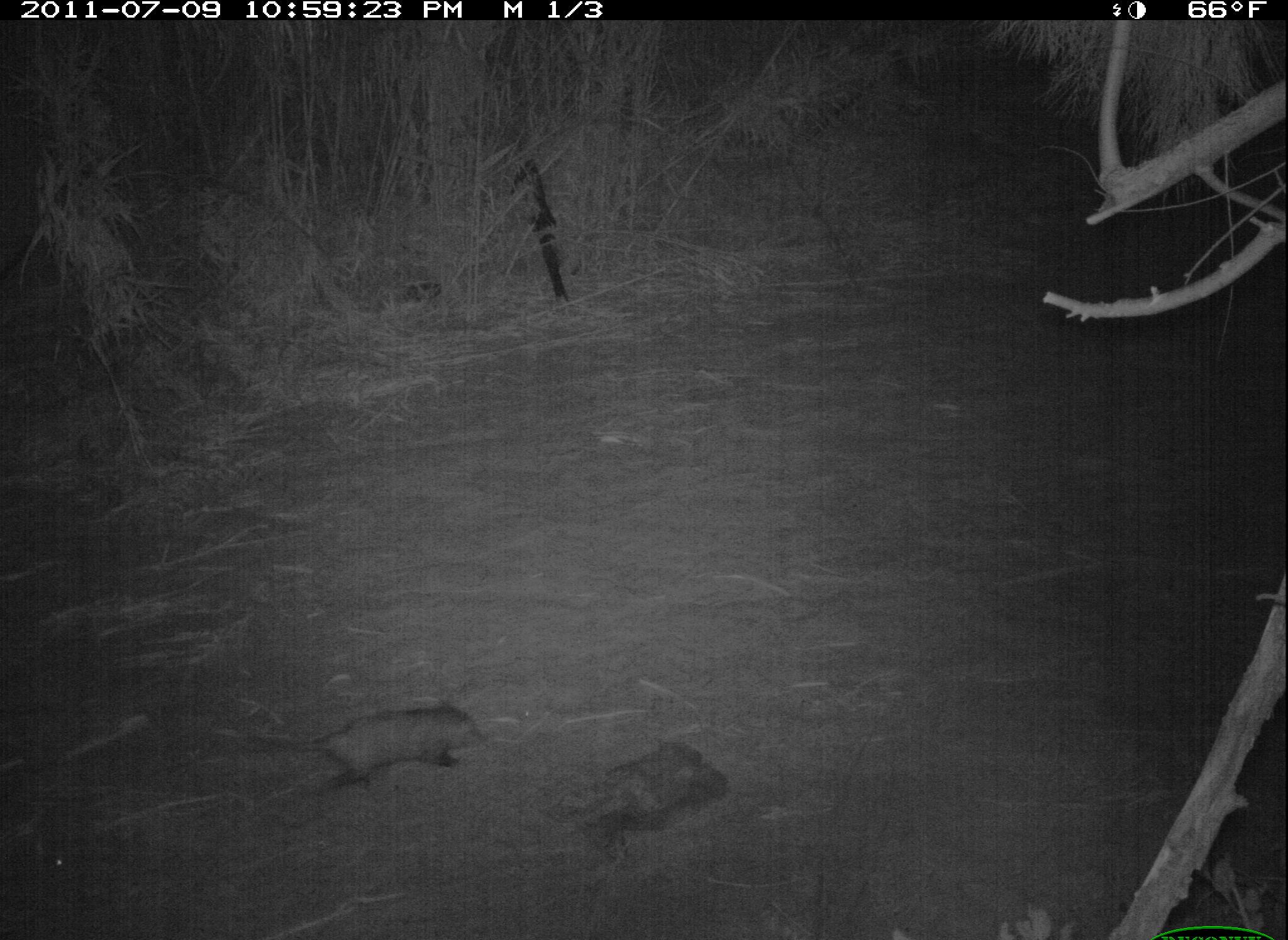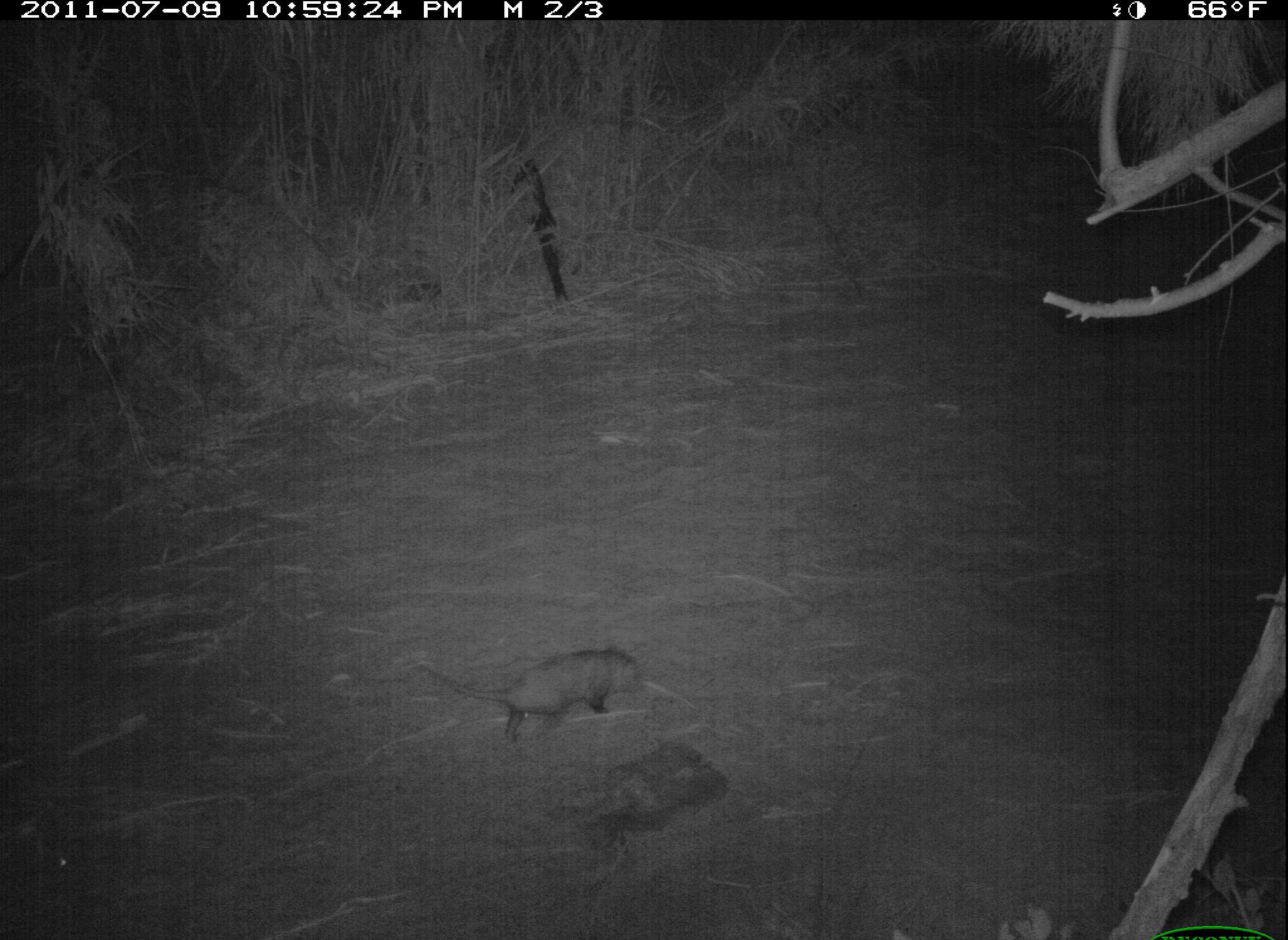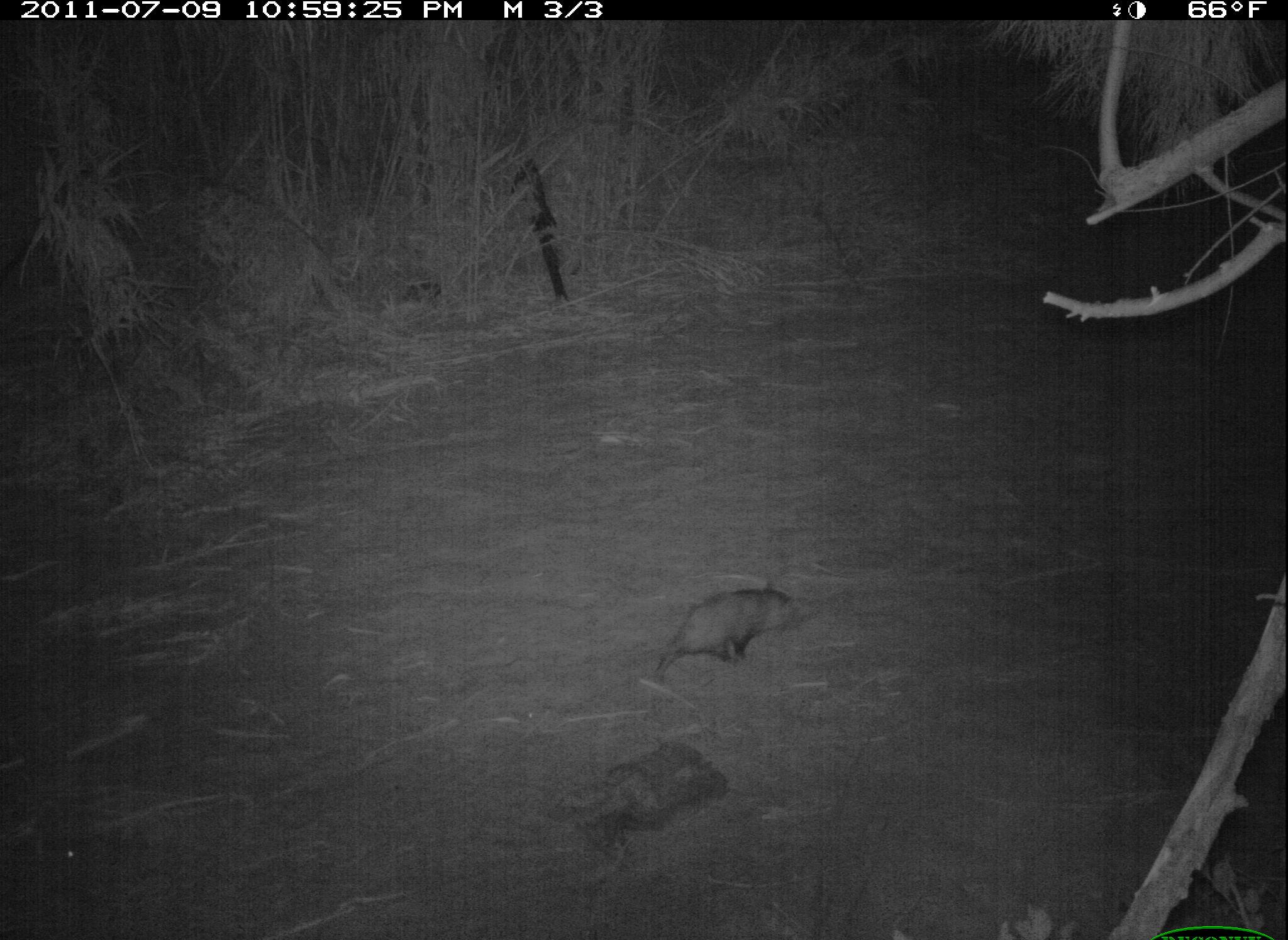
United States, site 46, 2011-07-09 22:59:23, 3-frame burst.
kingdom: Animalia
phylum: Chordata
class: Mammalia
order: Didelphimorphia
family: Didelphidae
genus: Didelphis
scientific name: Didelphis virginiana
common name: virginia opossum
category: opossum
Opossum (virginia opossum) (Didelphis virginiana).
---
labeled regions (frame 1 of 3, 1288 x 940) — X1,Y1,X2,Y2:
opossum: 267,681,515,815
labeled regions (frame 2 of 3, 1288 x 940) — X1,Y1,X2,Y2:
opossum: 396,628,667,757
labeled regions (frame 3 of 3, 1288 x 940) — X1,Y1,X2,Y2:
opossum: 623,567,826,709